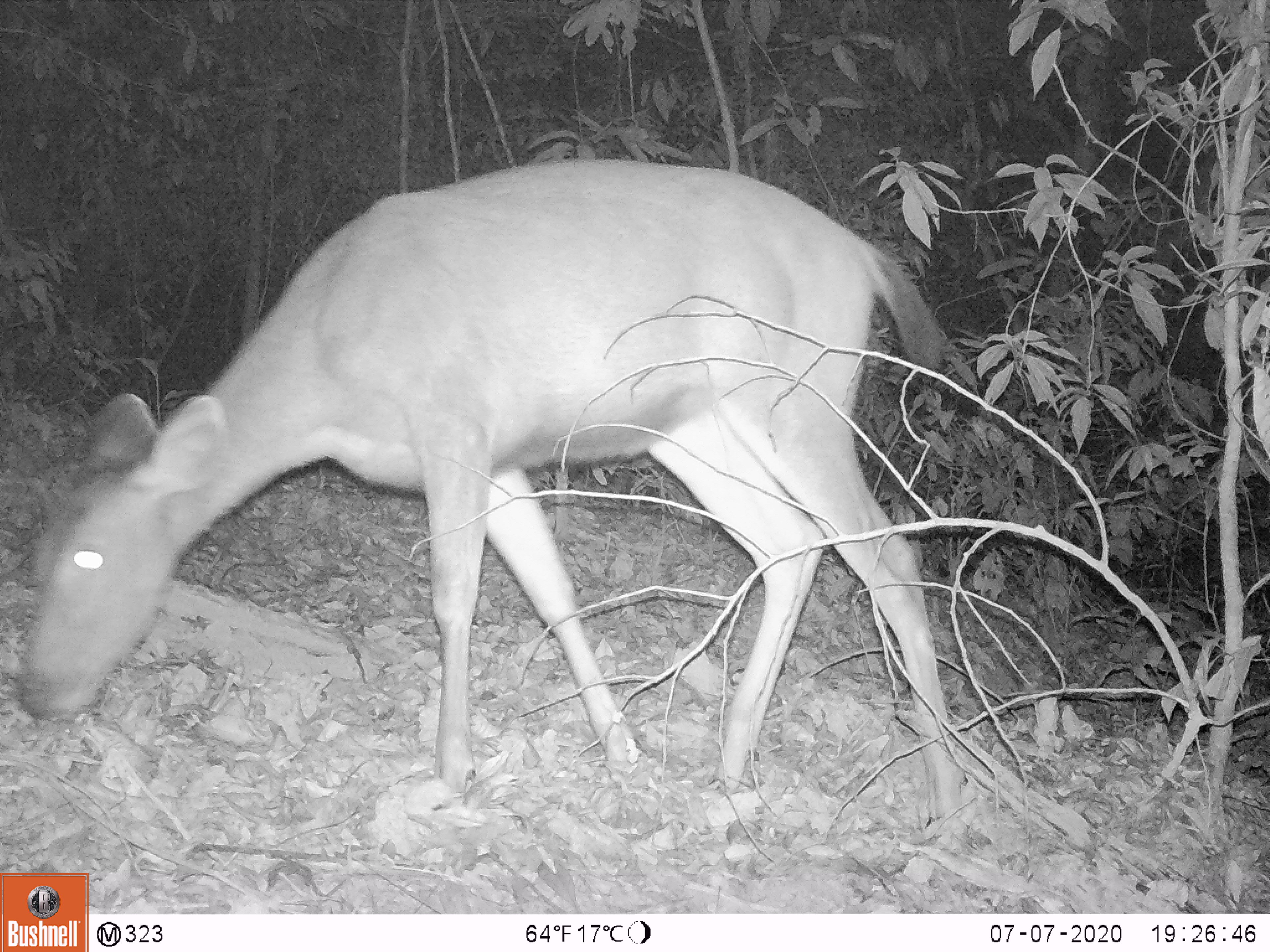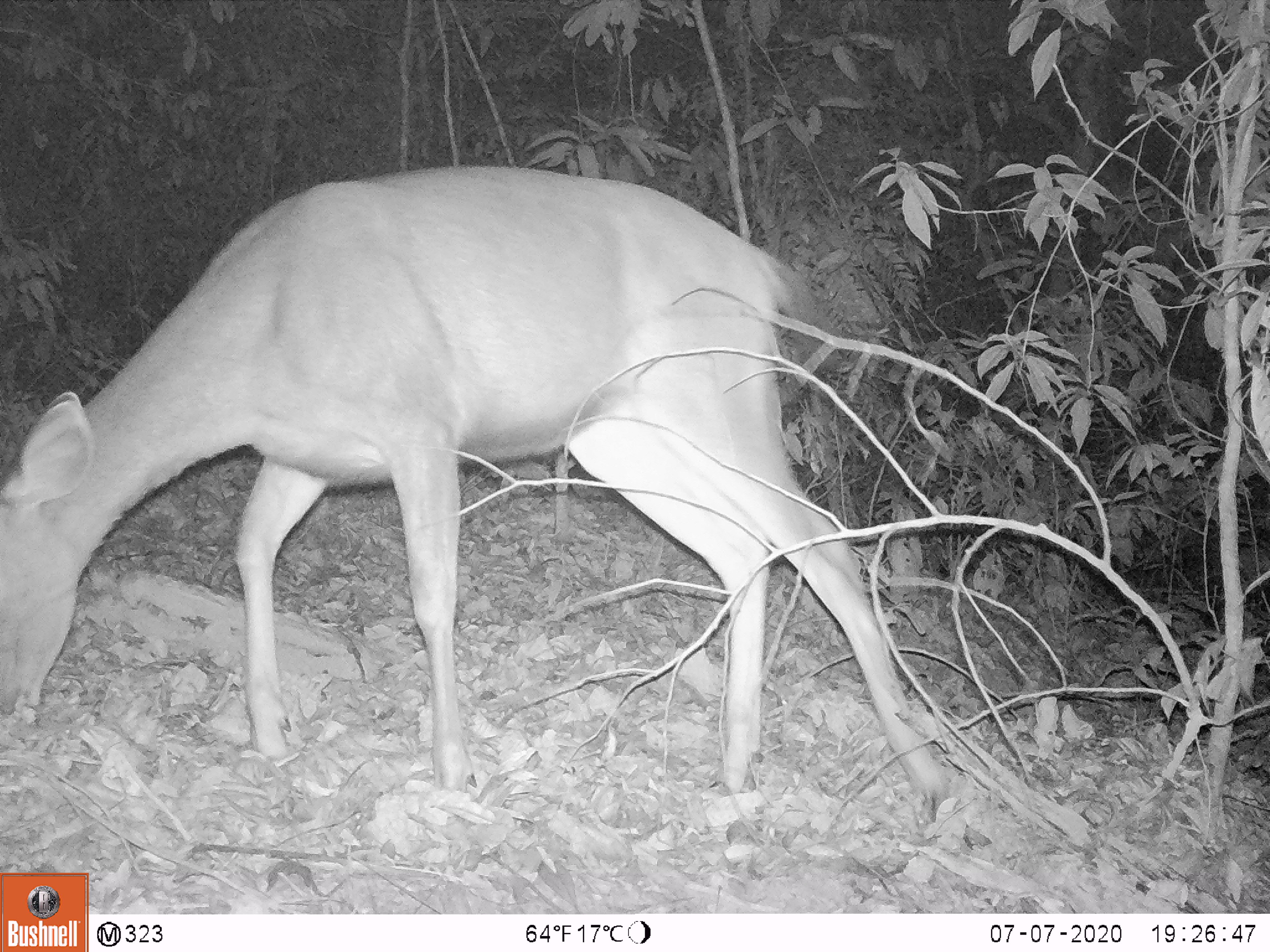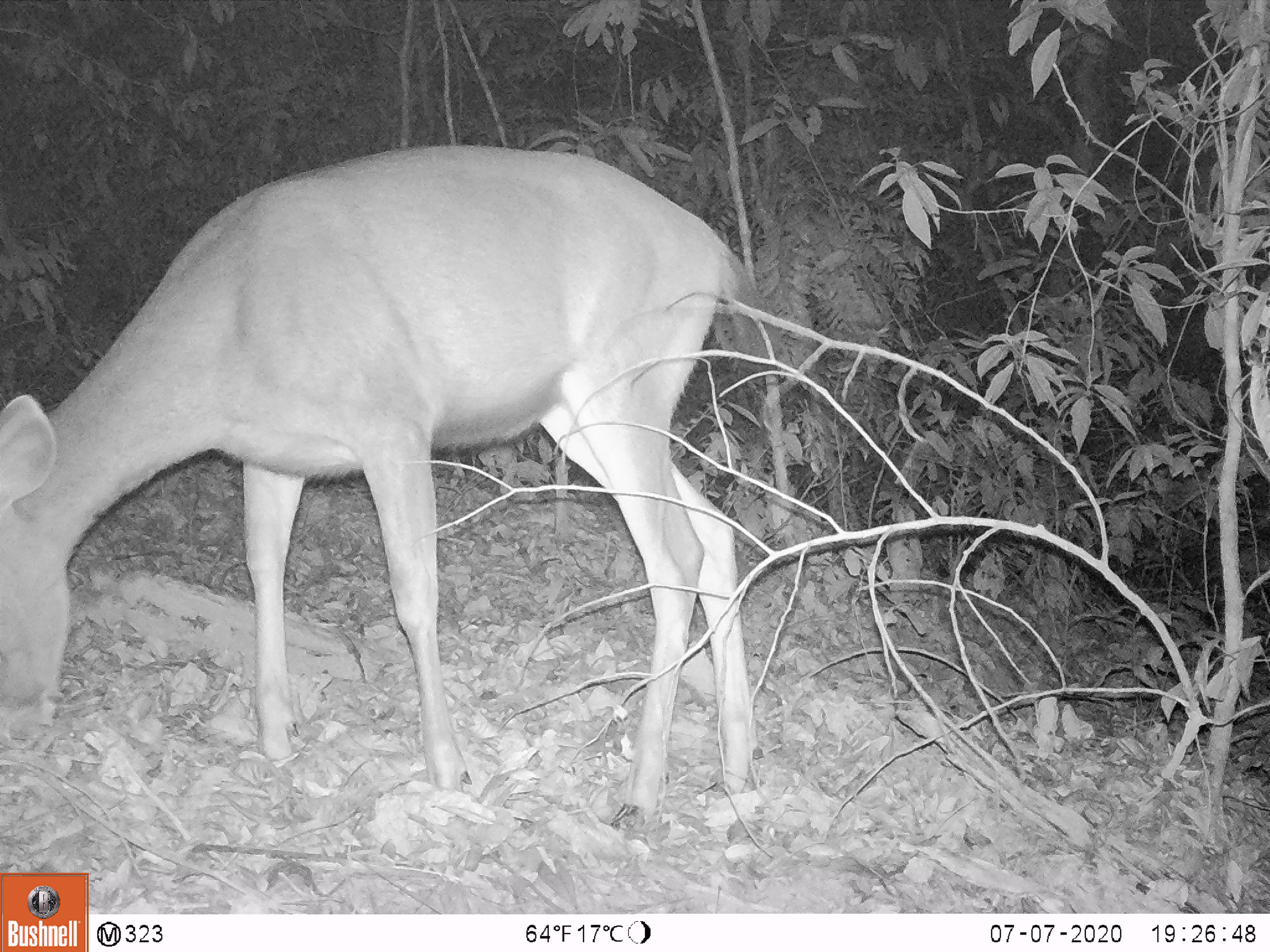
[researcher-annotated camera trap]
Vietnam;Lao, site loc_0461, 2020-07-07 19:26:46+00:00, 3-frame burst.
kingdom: Animalia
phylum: Chordata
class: Mammalia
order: Artiodactyla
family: Cervidae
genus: Rusa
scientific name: Rusa unicolor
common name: sambar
Sambar (Rusa unicolor). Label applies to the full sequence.